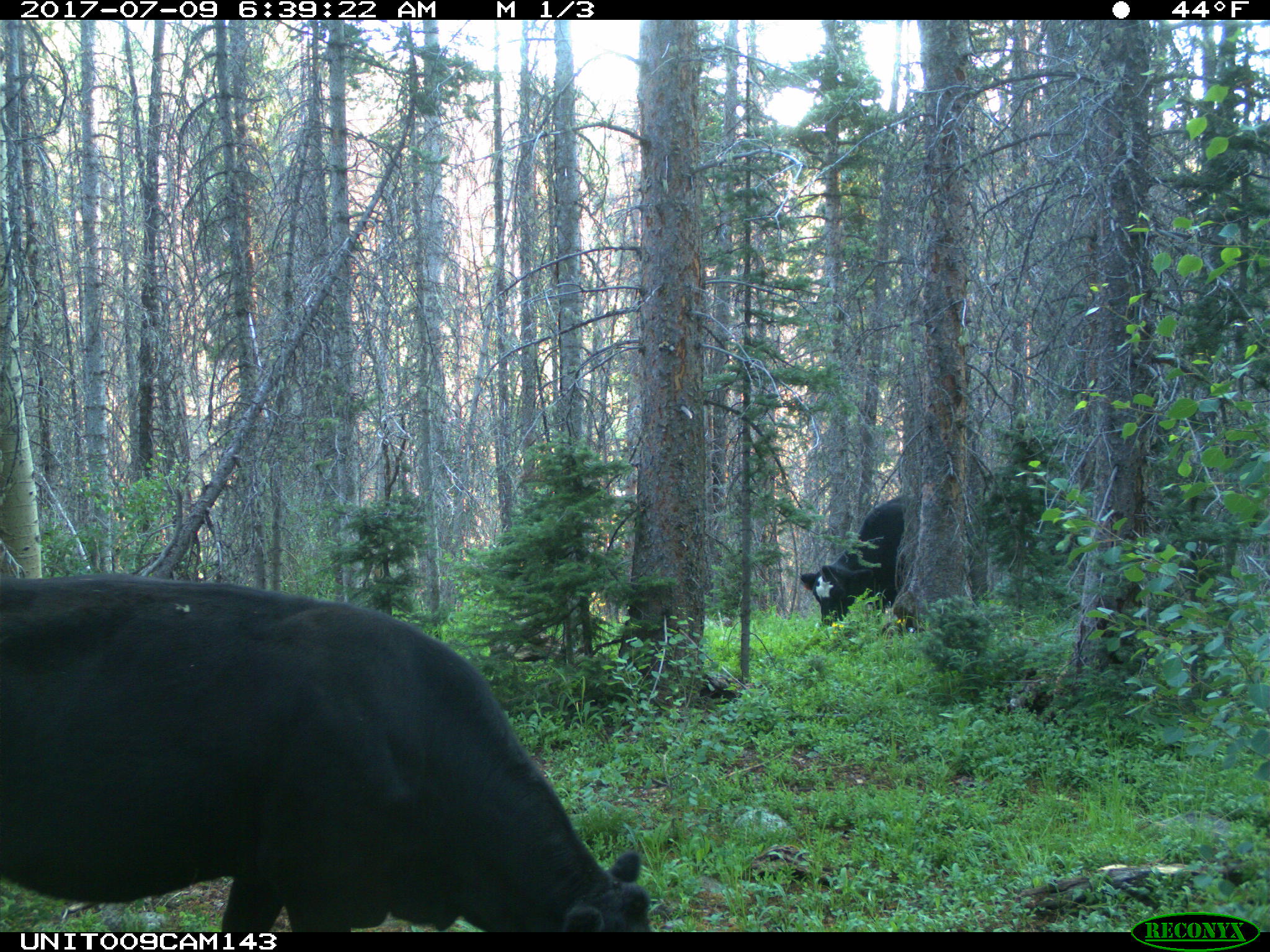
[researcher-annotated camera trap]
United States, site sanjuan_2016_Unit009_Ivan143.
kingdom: Animalia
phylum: Chordata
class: Mammalia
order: Artiodactyla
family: Bovidae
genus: Bos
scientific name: Bos taurus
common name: domestic cow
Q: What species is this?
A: Bos taurus (domestic cow).